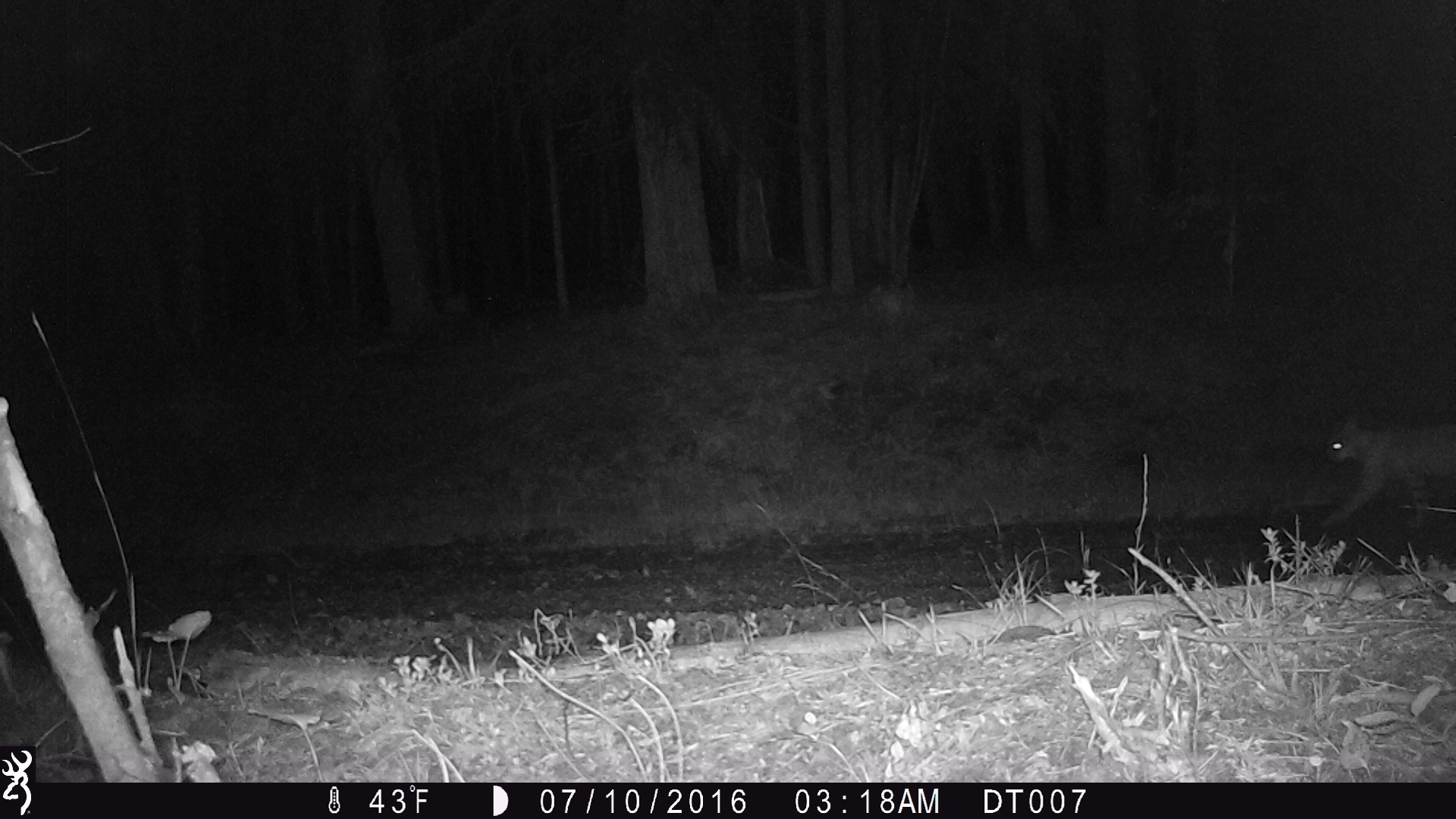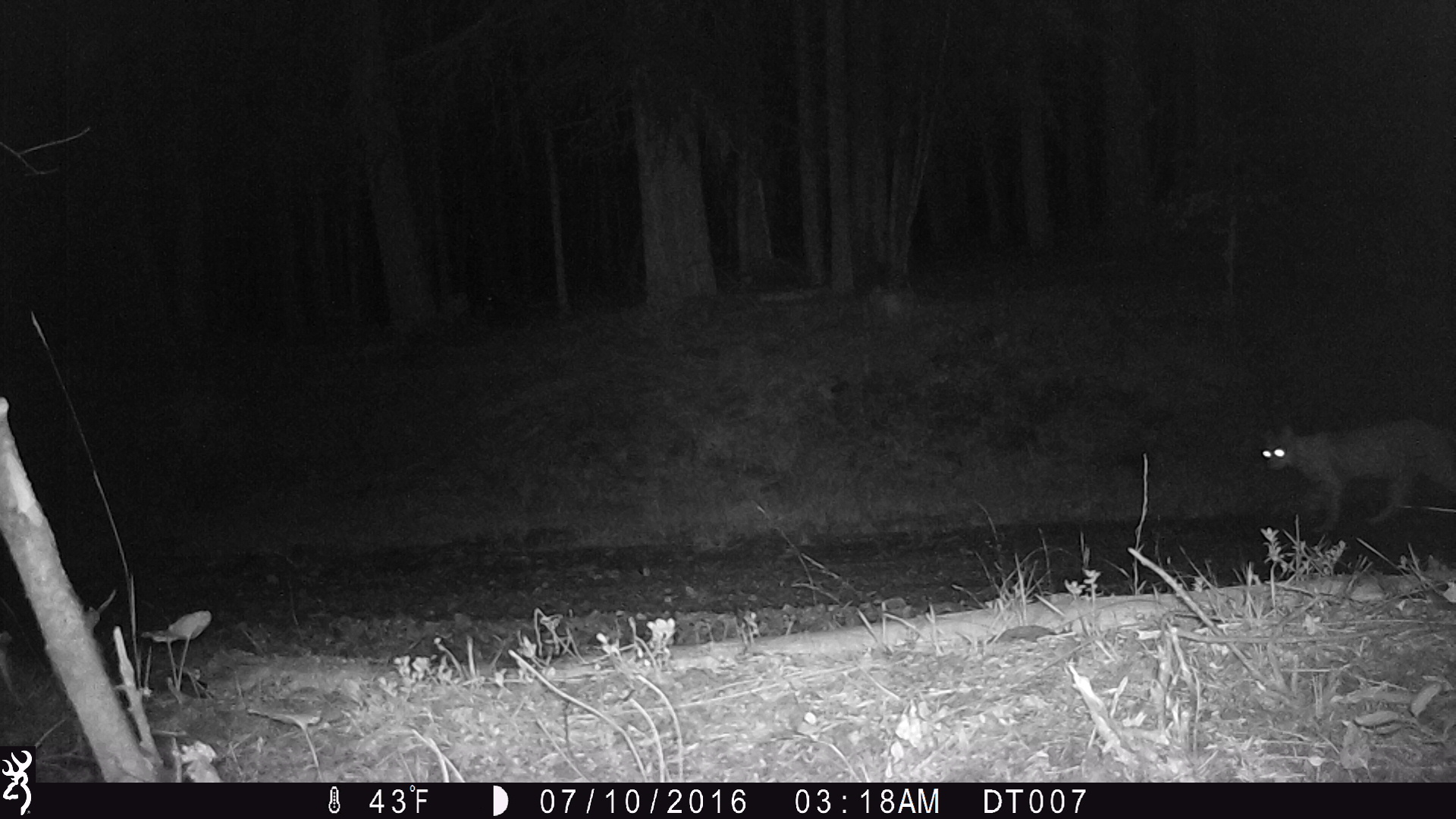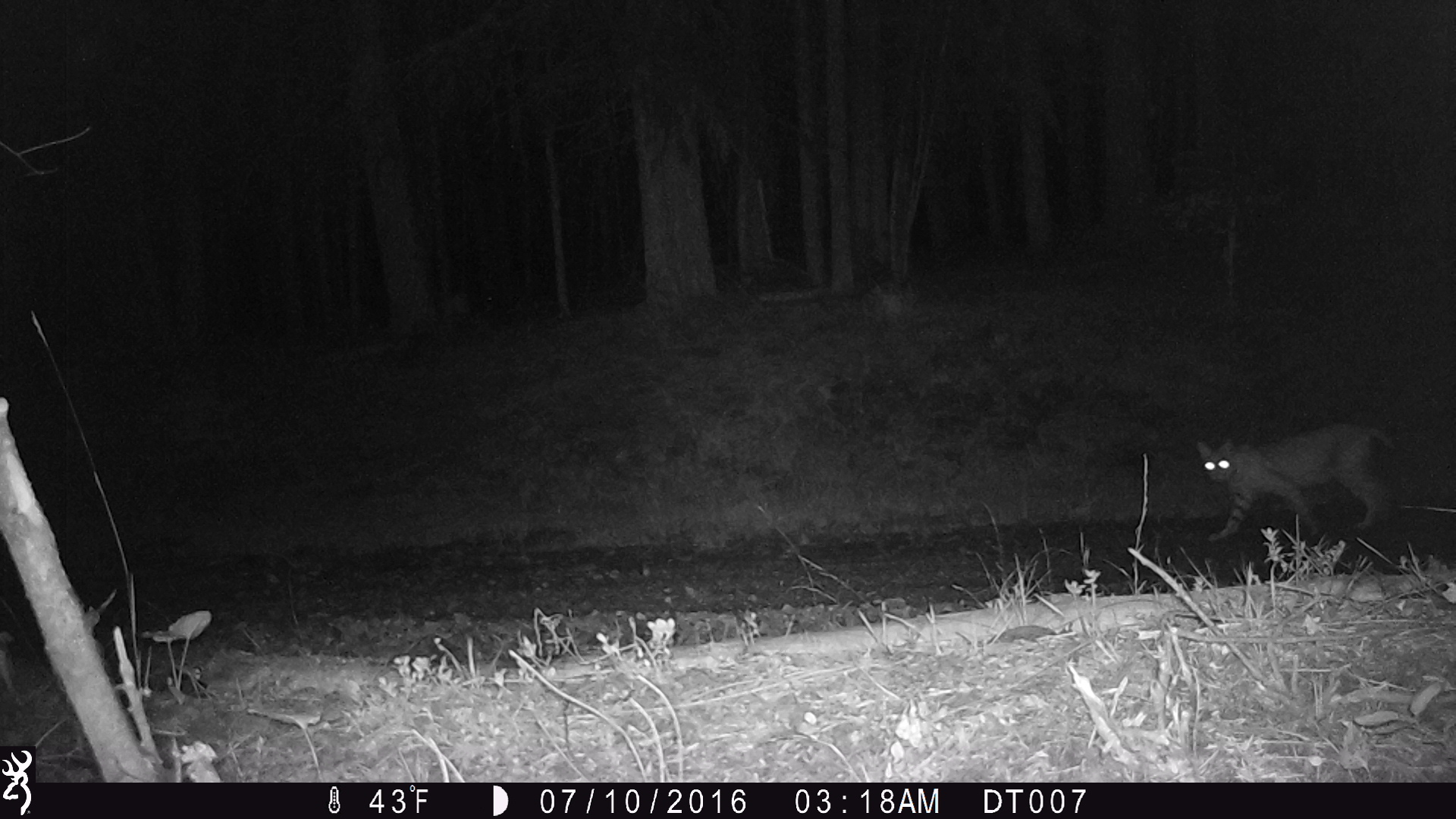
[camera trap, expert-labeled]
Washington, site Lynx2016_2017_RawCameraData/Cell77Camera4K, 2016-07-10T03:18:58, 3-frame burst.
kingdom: Animalia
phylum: Chordata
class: Mammalia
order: Carnivora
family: Felidae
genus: Lynx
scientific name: Lynx rufus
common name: bobcat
Lynx rufus (bobcat). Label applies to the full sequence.